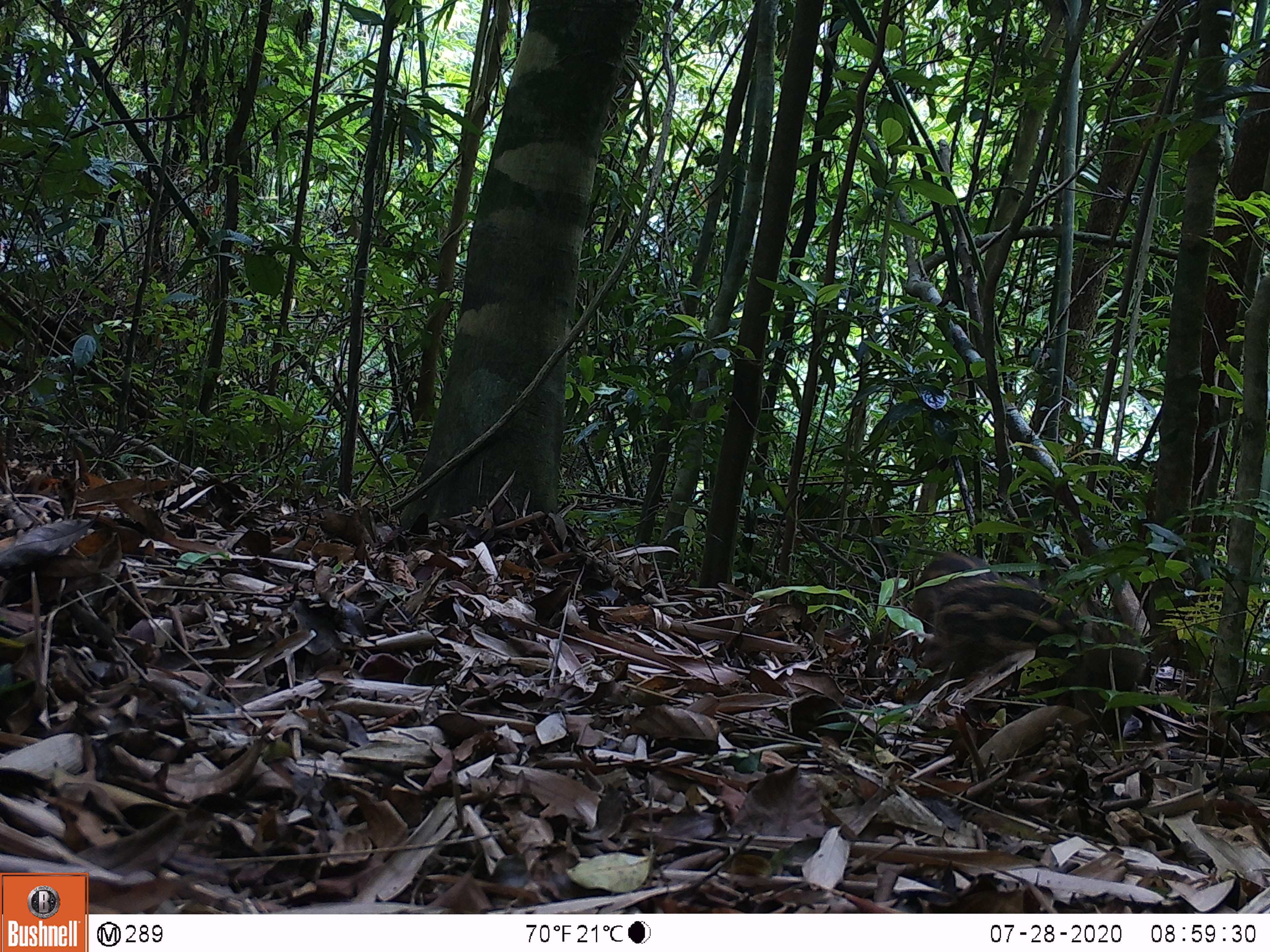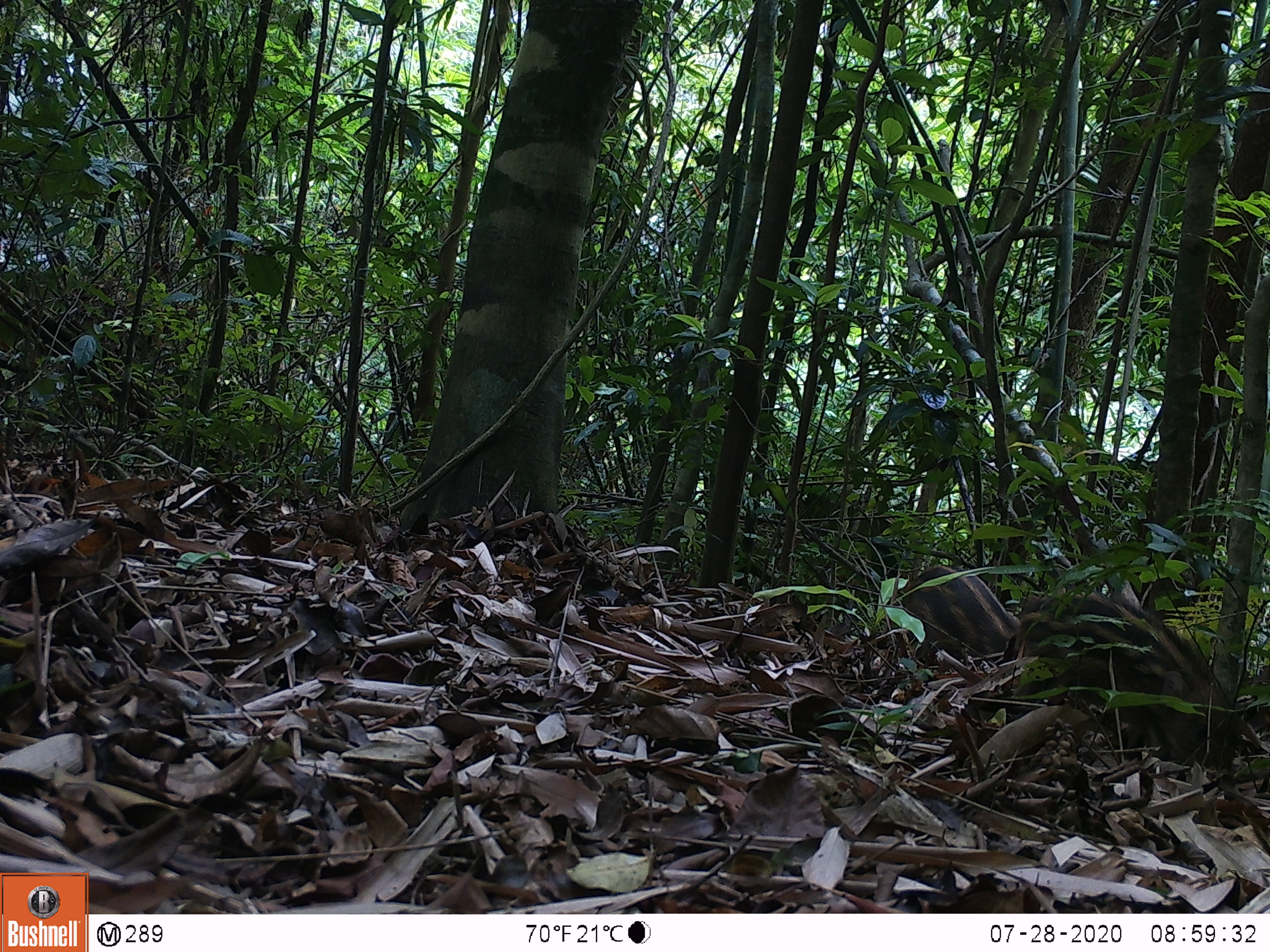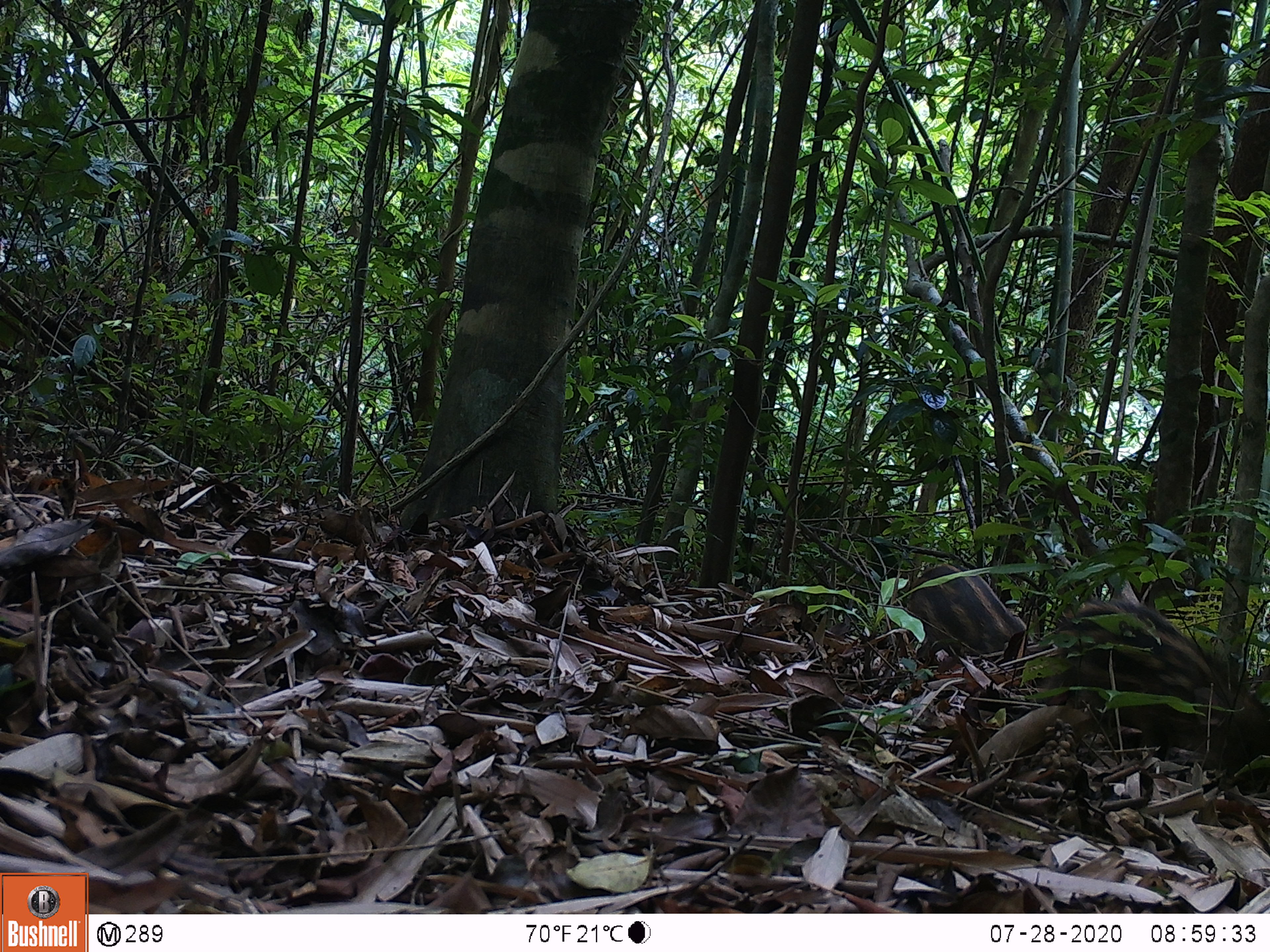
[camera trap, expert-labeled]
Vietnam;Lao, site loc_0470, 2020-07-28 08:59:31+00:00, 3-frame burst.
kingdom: Animalia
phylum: Chordata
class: Mammalia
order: Artiodactyla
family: Suidae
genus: Sus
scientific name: Sus scrofa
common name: eurasian wild pig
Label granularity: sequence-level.